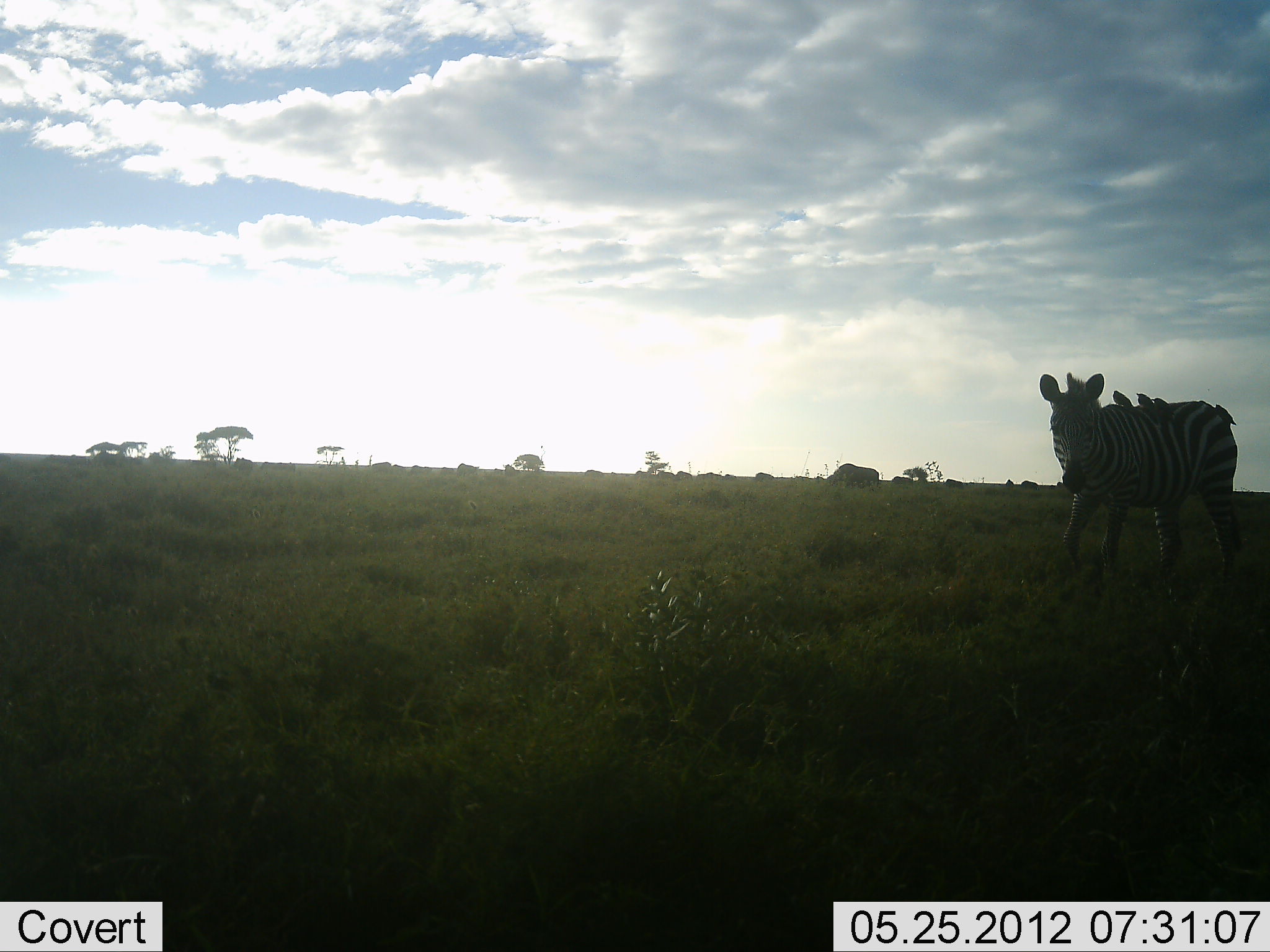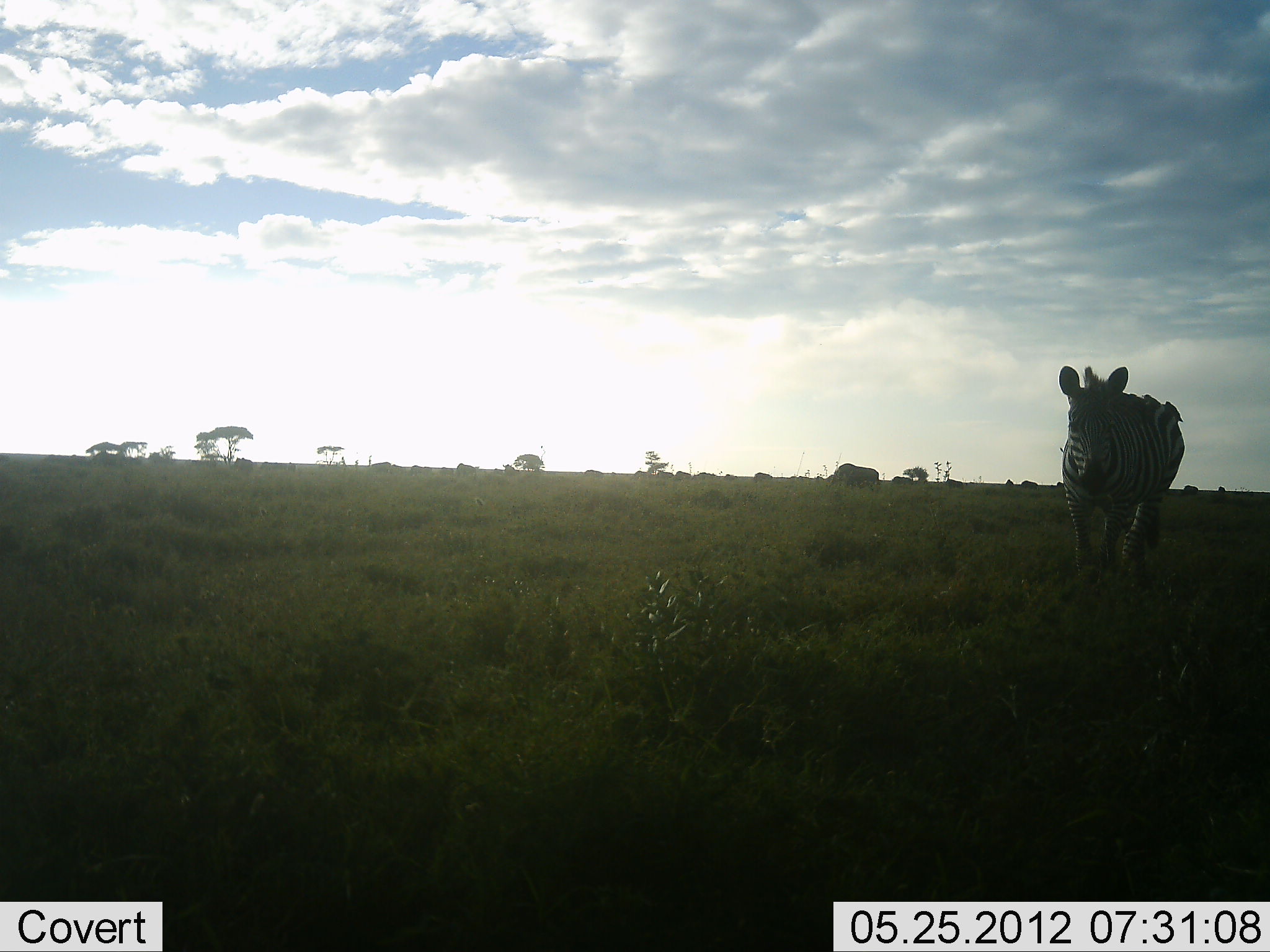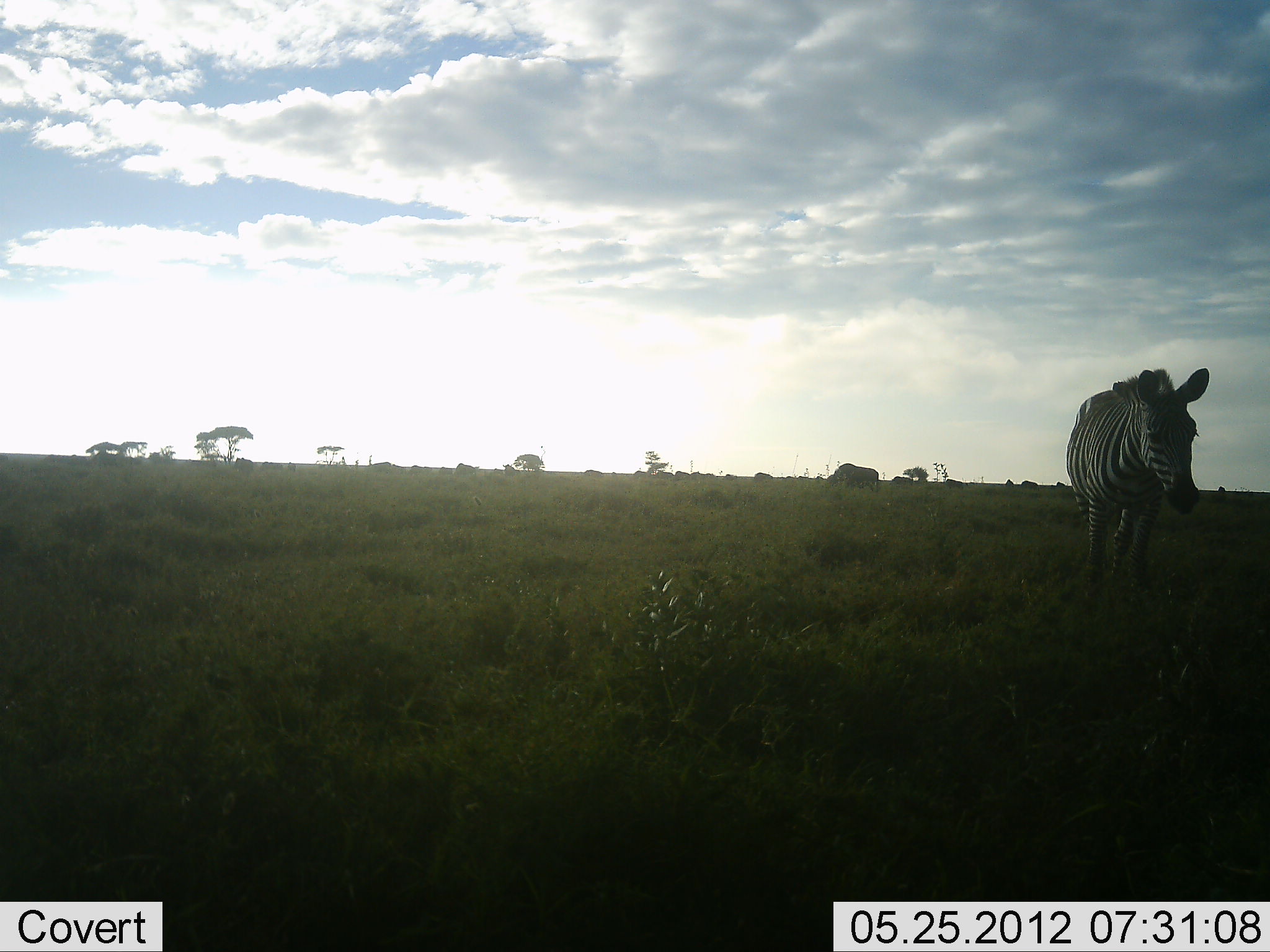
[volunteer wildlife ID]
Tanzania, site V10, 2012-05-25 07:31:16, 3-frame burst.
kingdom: Animalia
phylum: Chordata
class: Aves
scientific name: Aves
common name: bird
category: otherbird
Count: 4.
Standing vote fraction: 30%.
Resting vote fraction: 50%.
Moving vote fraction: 0%.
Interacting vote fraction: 30%.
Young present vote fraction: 0%.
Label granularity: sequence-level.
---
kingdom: Animalia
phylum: Chordata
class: Mammalia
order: Perissodactyla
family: Equidae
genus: Equus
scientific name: Equus quagga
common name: plains zebra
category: zebra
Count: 1.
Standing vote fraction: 18%.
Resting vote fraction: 0%.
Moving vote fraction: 82%.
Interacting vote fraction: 0%.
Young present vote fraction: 0%.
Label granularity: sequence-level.